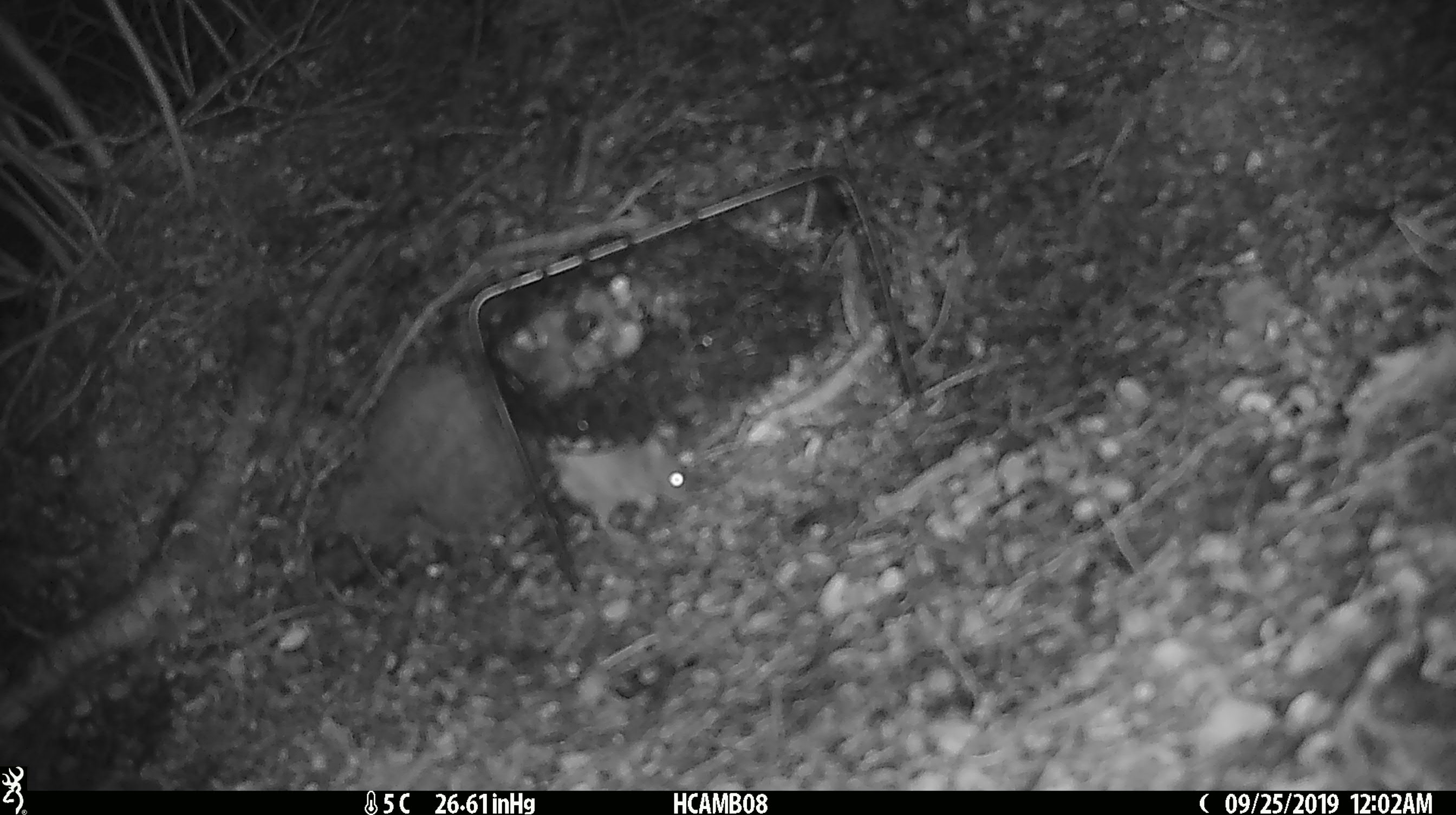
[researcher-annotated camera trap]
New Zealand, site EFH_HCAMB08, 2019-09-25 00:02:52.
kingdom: Animalia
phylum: Chordata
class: Mammalia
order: Rodentia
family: Muridae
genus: Mus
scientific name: Mus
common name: mouse